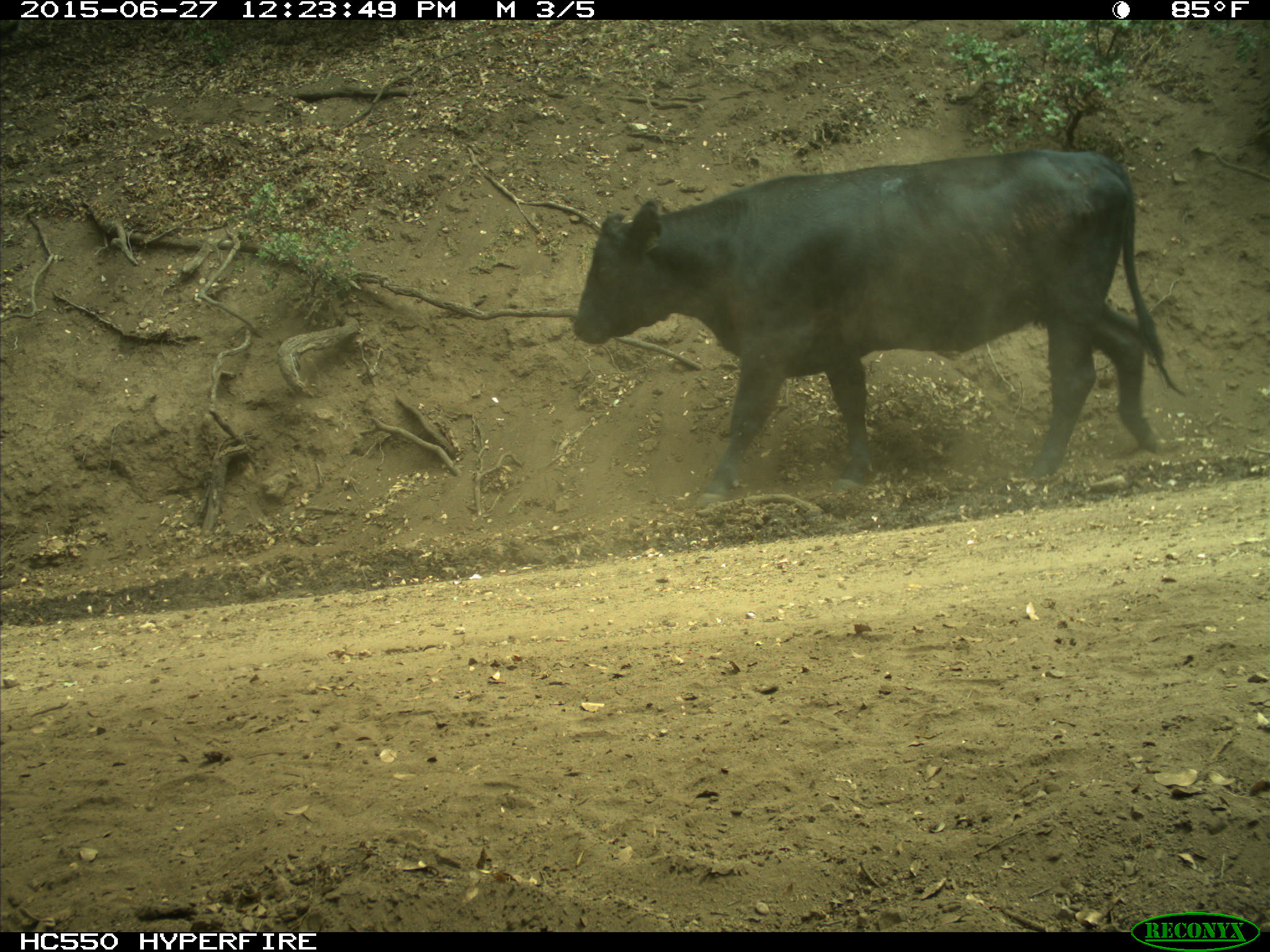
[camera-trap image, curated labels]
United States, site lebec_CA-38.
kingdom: Animalia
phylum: Chordata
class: Mammalia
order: Artiodactyla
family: Bovidae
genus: Bos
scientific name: Bos taurus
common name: domestic cow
Bos taurus (domestic cow).